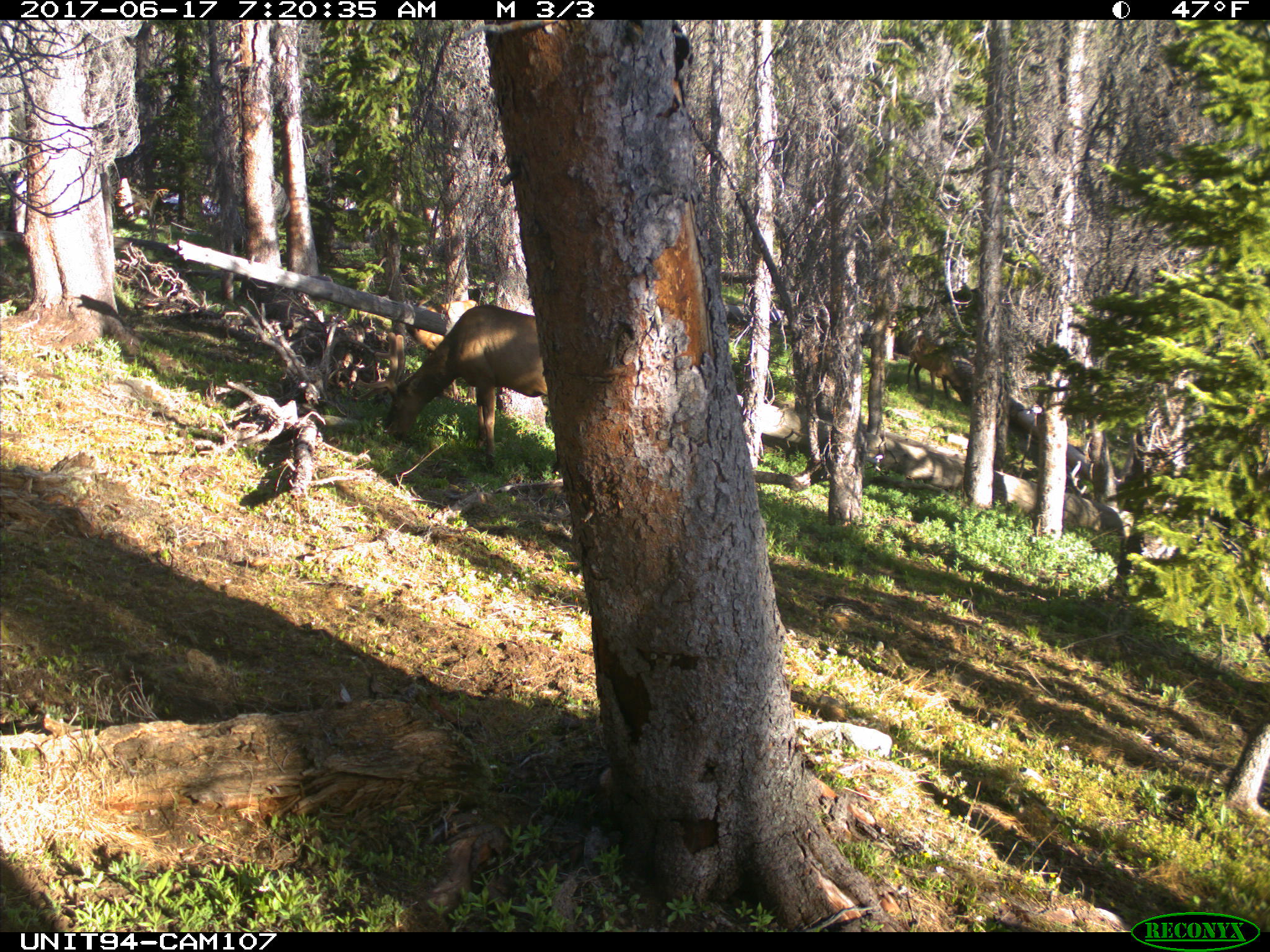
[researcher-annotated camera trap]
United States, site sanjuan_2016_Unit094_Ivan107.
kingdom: Animalia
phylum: Chordata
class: Mammalia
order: Artiodactyla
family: Cervidae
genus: Cervus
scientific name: Cervus elaphus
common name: red deer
Cervus elaphus (red deer).